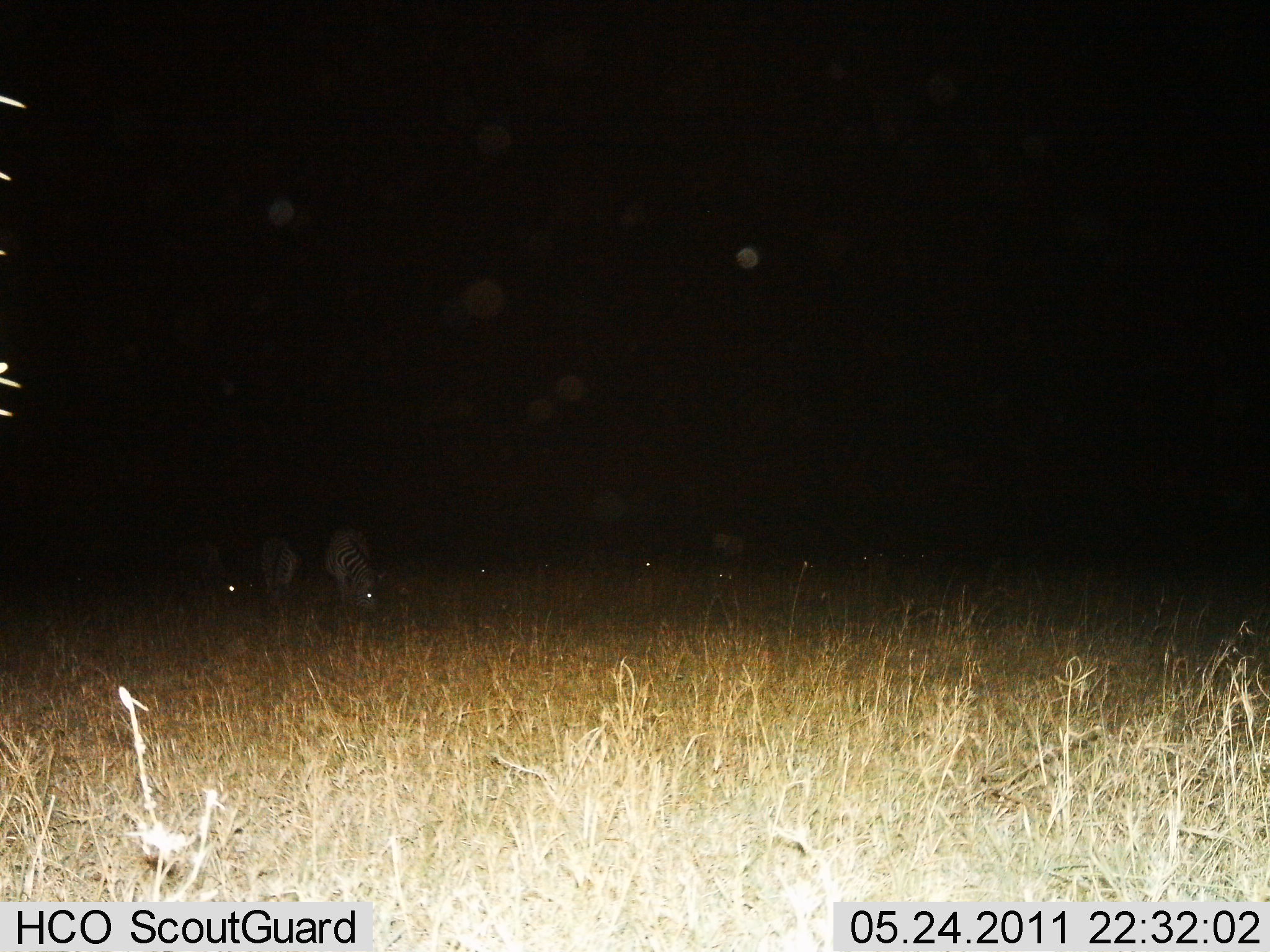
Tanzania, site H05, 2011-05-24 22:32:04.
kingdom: Animalia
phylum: Chordata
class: Mammalia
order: Perissodactyla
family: Equidae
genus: Equus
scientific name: Equus quagga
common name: plains zebra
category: zebra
Zebra (plains zebra) (Equus quagga), count 5. Behavior (volunteer vote fractions): standing 30%, resting 0%, moving 0%, interacting 0%. Young present (vote fraction): 0%. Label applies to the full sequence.